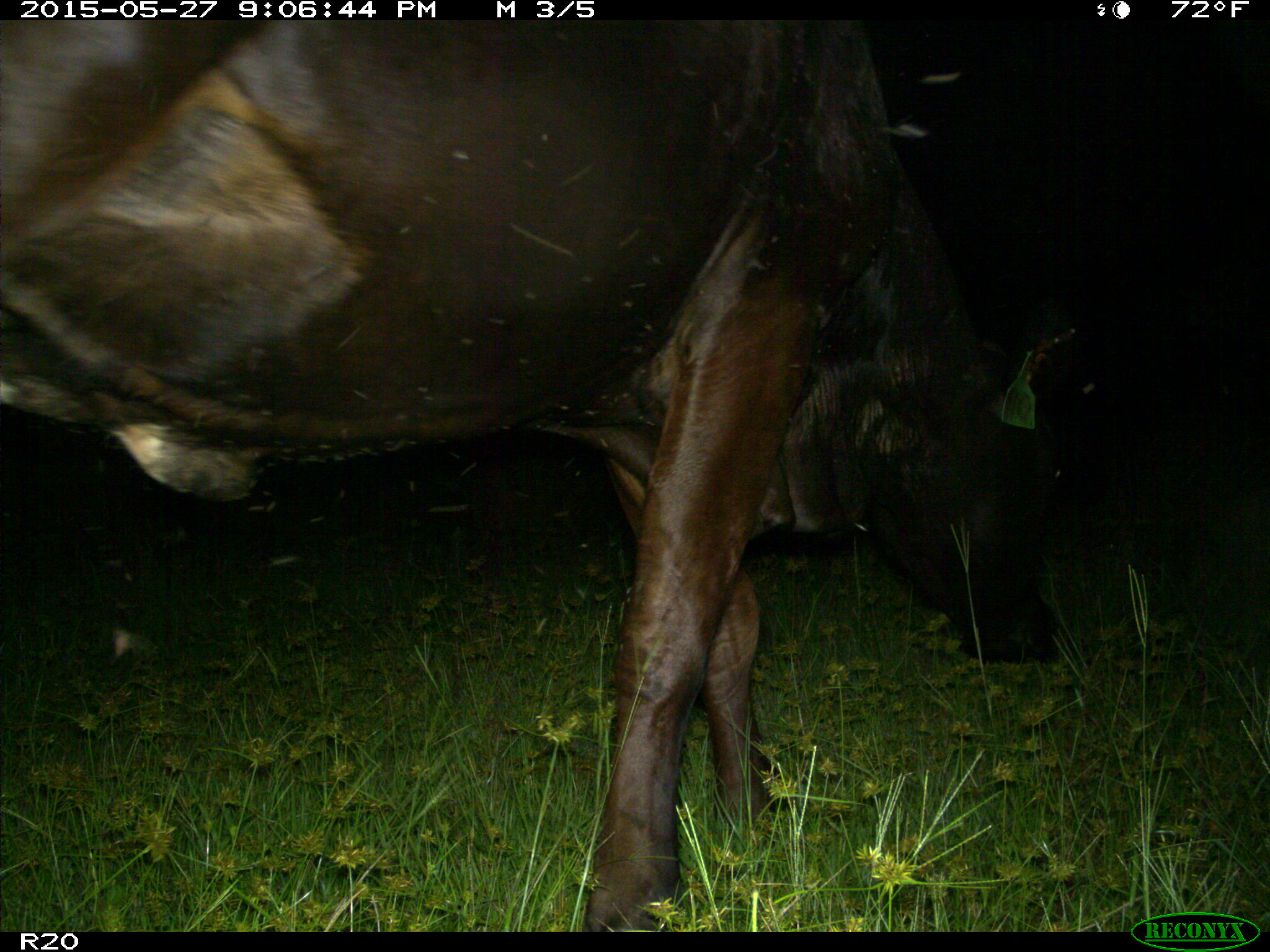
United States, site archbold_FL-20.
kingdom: Animalia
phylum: Chordata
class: Mammalia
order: Artiodactyla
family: Bovidae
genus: Bos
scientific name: Bos taurus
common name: domestic cow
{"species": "Bos taurus (domestic cow)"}